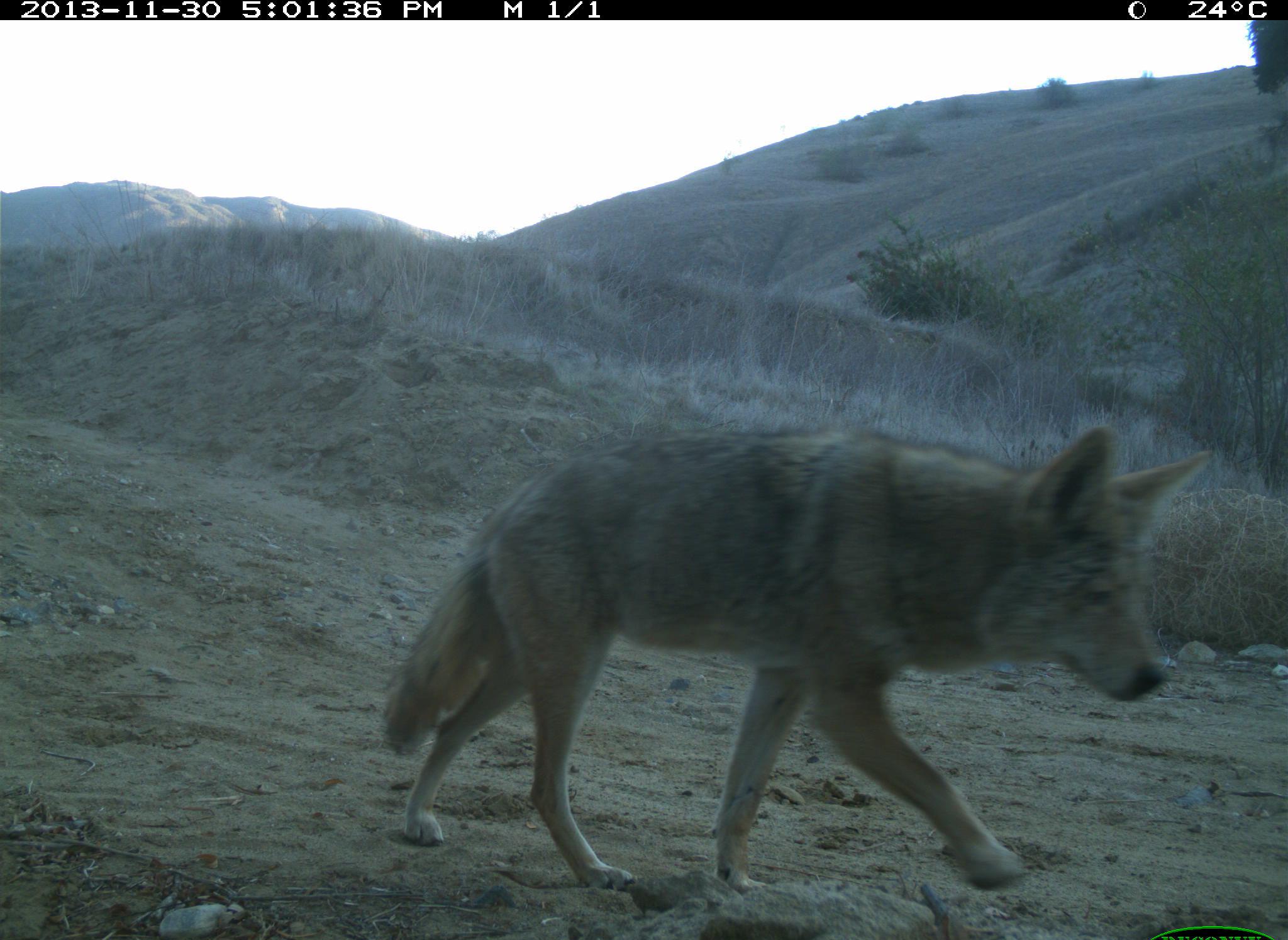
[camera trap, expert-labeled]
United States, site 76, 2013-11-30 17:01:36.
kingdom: Animalia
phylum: Chordata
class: Mammalia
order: Carnivora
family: Canidae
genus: Canis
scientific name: Canis latrans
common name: coyote